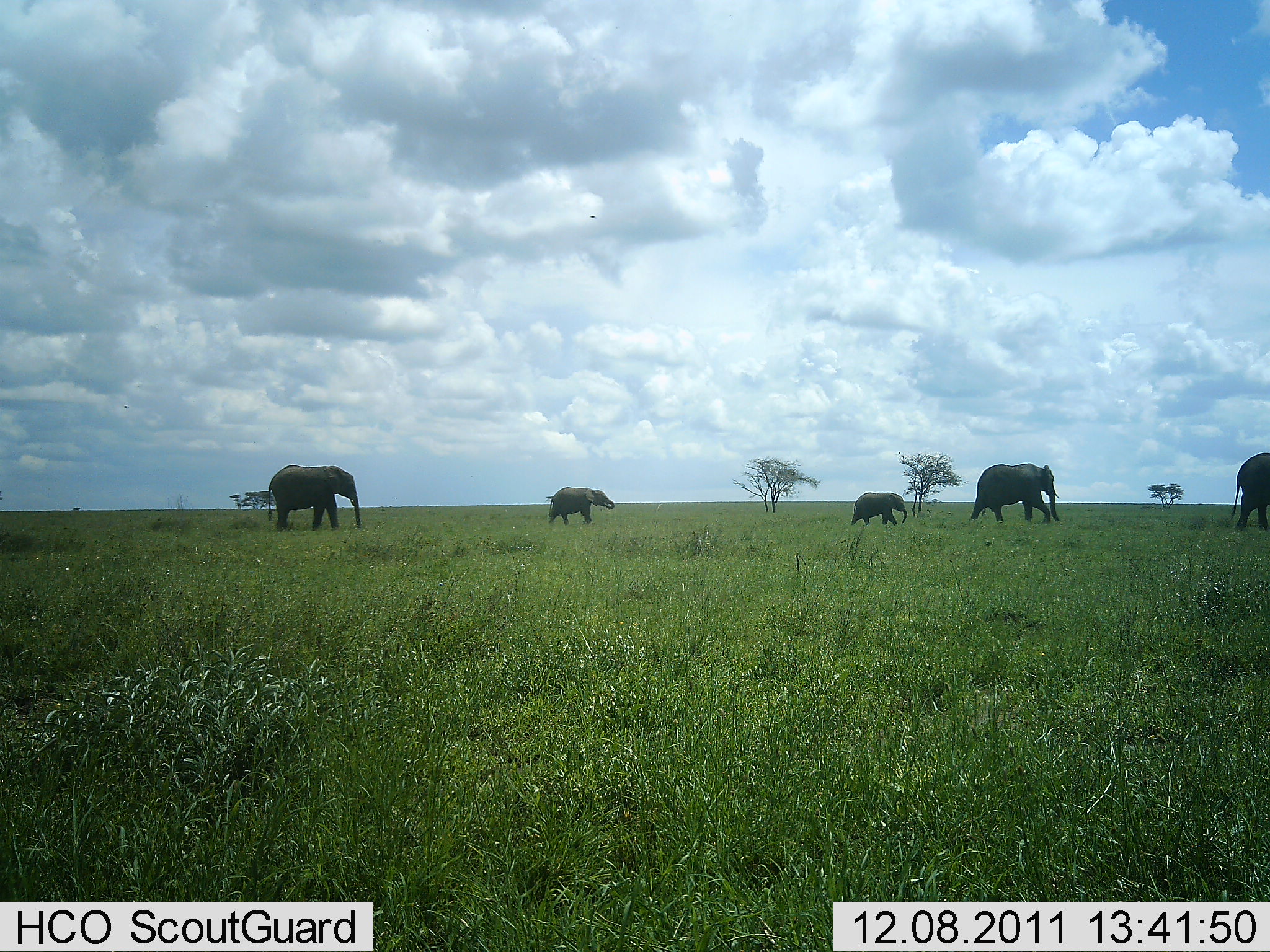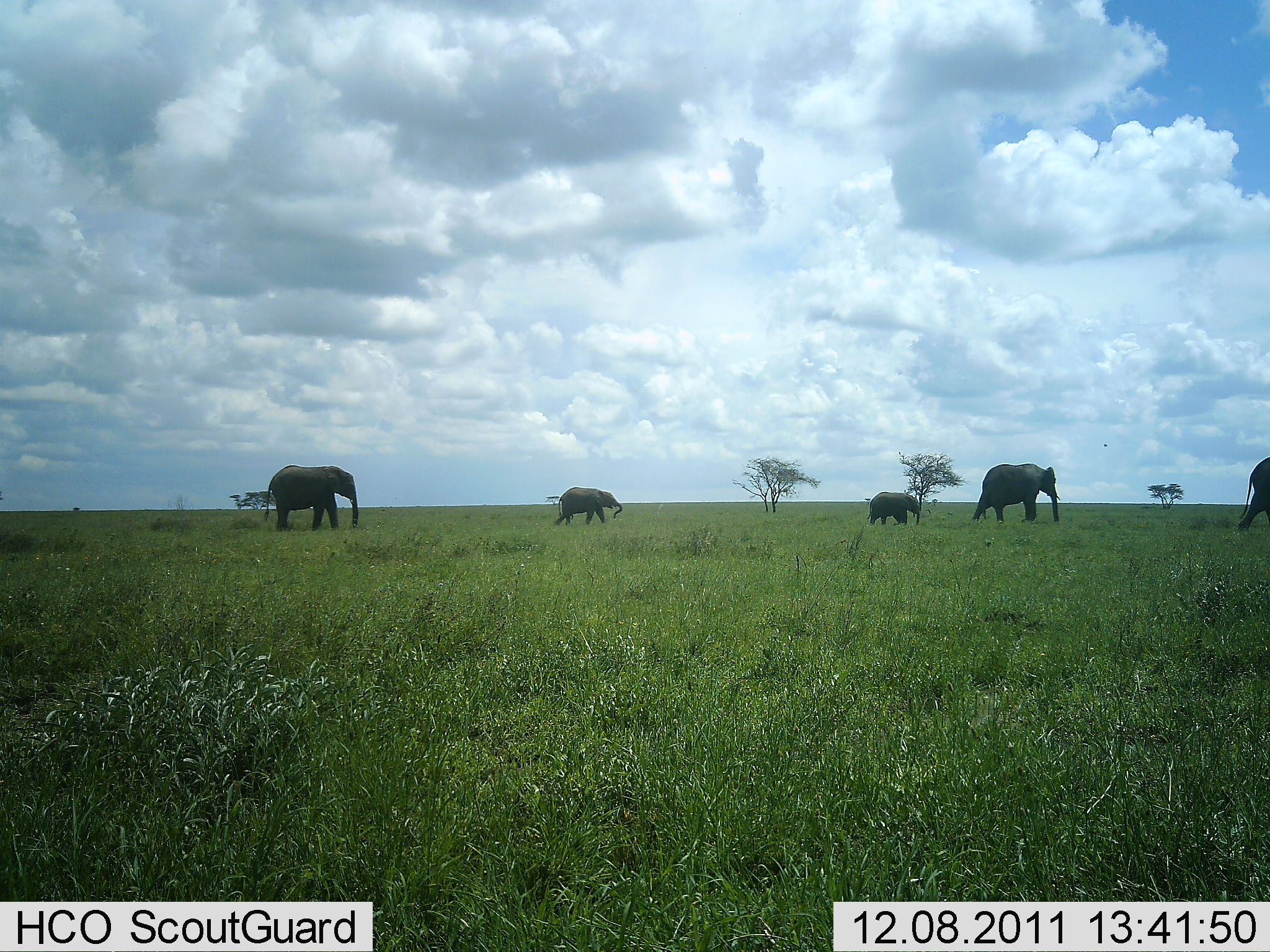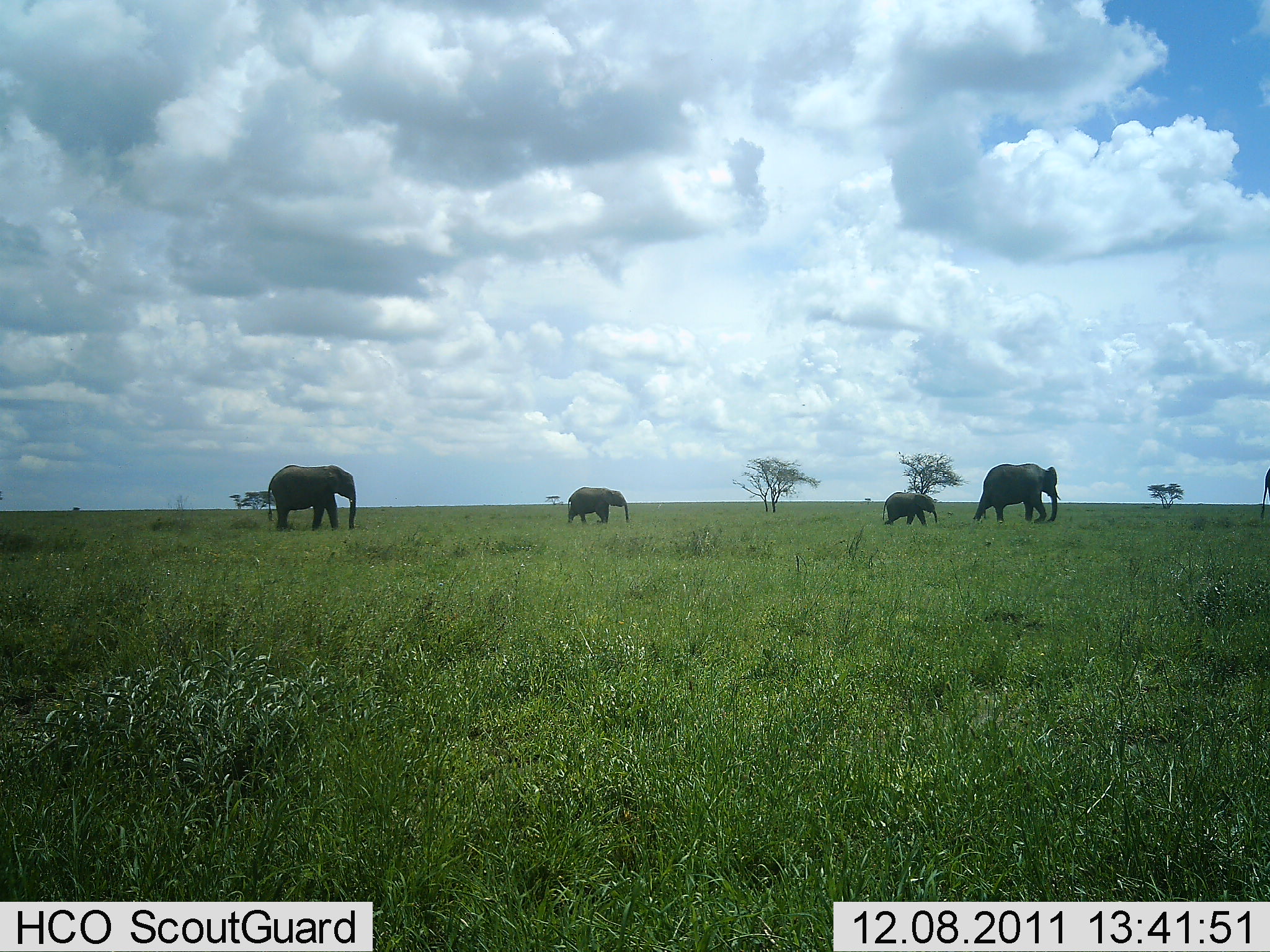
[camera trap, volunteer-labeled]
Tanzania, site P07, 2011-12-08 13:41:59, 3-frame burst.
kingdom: Animalia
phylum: Chordata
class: Mammalia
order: Proboscidea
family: Elephantidae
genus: Loxodonta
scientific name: Loxodonta africana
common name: african bush elephant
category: elephant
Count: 5.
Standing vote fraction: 23%.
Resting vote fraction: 0%.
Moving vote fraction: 100%.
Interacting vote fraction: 0%.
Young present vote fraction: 85%.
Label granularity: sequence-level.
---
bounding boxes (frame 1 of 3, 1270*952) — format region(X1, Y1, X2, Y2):
animal: region(267, 464, 364, 532); region(969, 464, 1061, 524); region(1229, 453, 1270, 532); region(548, 487, 615, 525); region(850, 492, 907, 529)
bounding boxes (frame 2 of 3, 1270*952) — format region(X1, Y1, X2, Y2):
animal: region(264, 464, 359, 532); region(972, 463, 1061, 525); region(554, 487, 623, 527); region(1239, 456, 1270, 530); region(866, 492, 920, 528)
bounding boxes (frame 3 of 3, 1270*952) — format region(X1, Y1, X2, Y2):
animal: region(268, 464, 356, 531); region(973, 463, 1061, 525); region(567, 487, 630, 525); region(883, 492, 938, 526); region(1261, 467, 1270, 524)